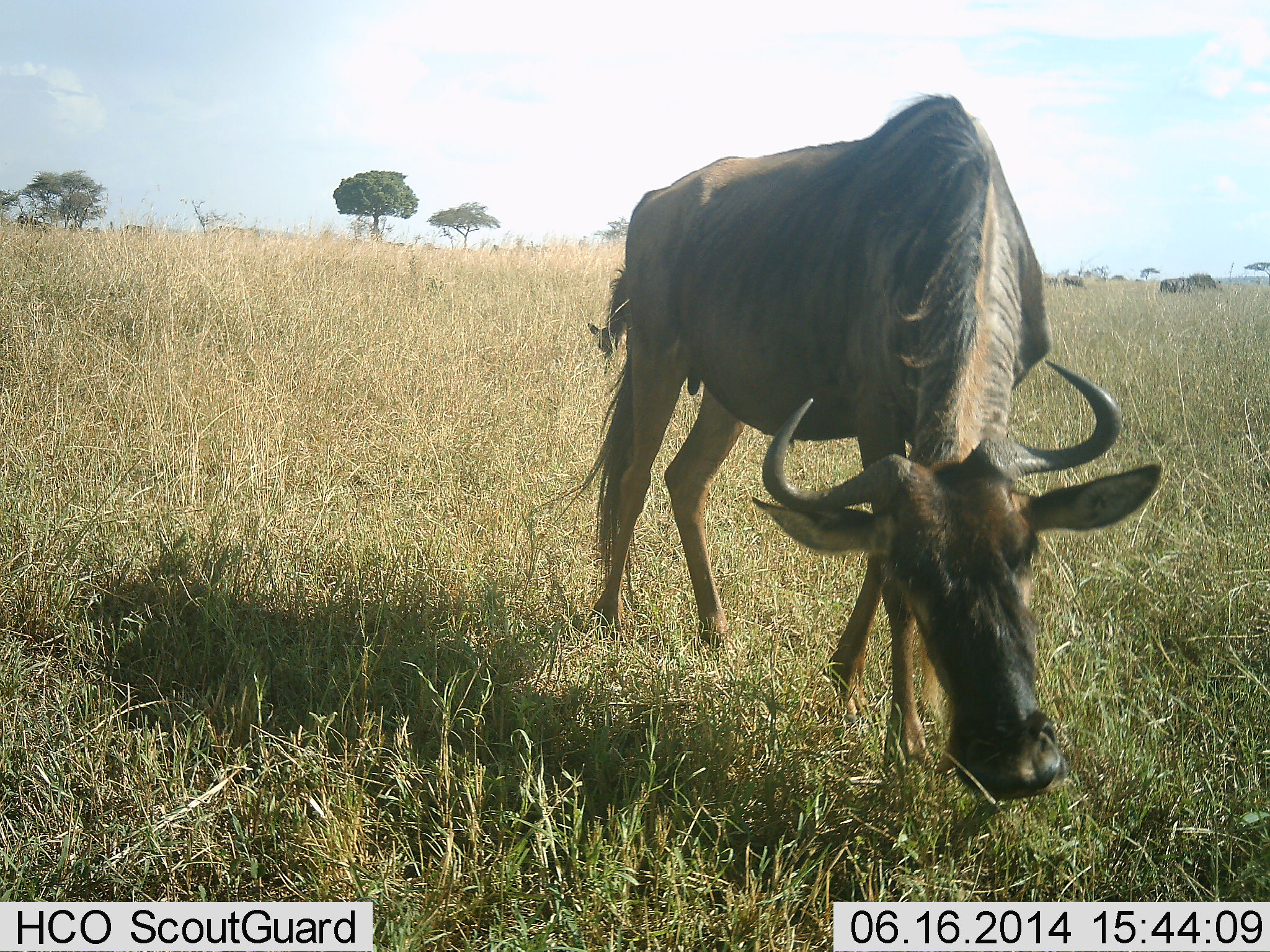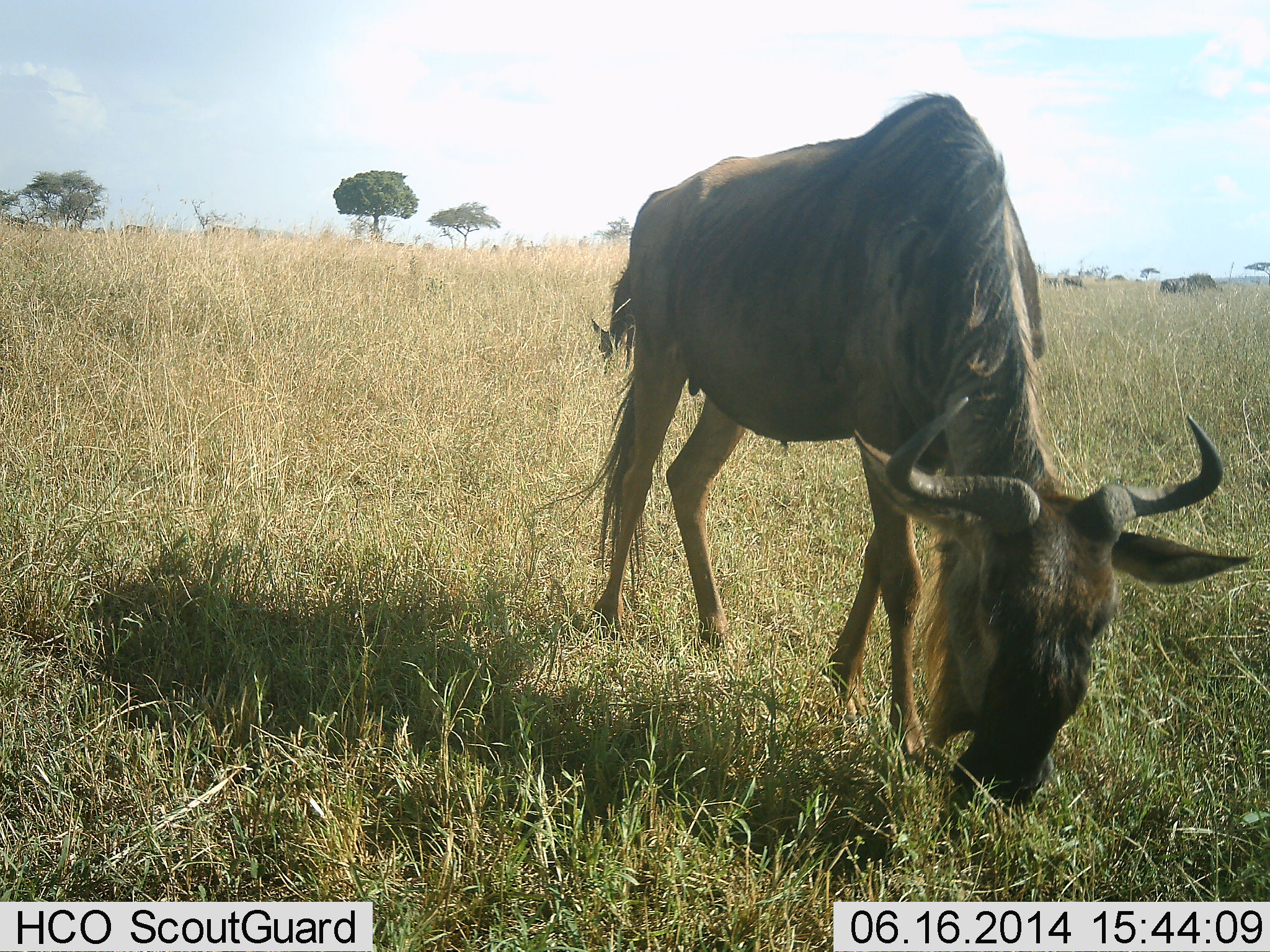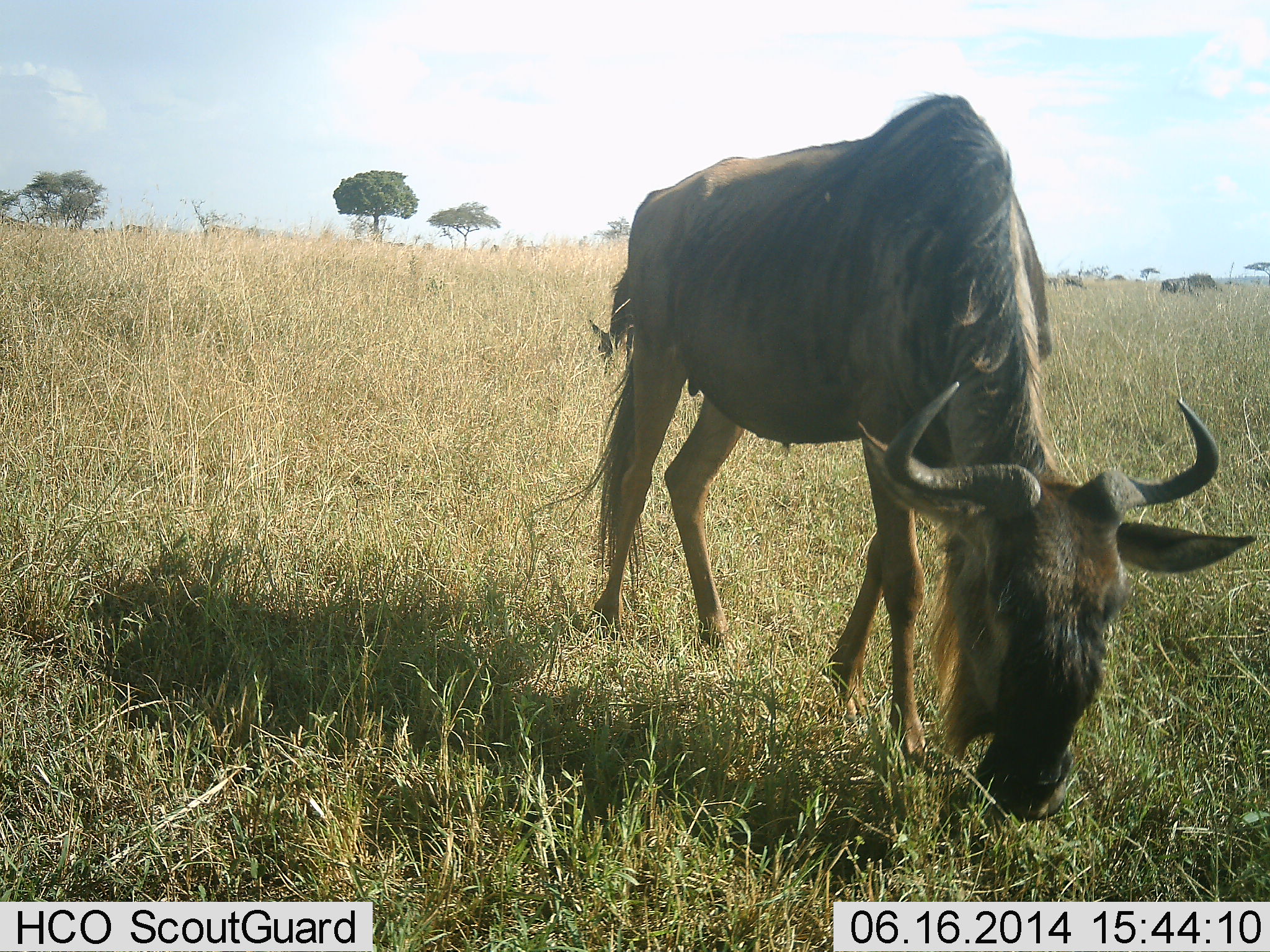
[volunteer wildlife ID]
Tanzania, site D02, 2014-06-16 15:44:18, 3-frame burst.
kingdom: Animalia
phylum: Chordata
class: Mammalia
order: Artiodactyla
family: Bovidae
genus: Connochaetes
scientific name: Connochaetes taurinus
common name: blue wildebeest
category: wildebeest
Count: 1.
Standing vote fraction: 20%.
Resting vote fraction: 0%.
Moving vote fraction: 10%.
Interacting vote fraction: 0%.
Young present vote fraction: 0%.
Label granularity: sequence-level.